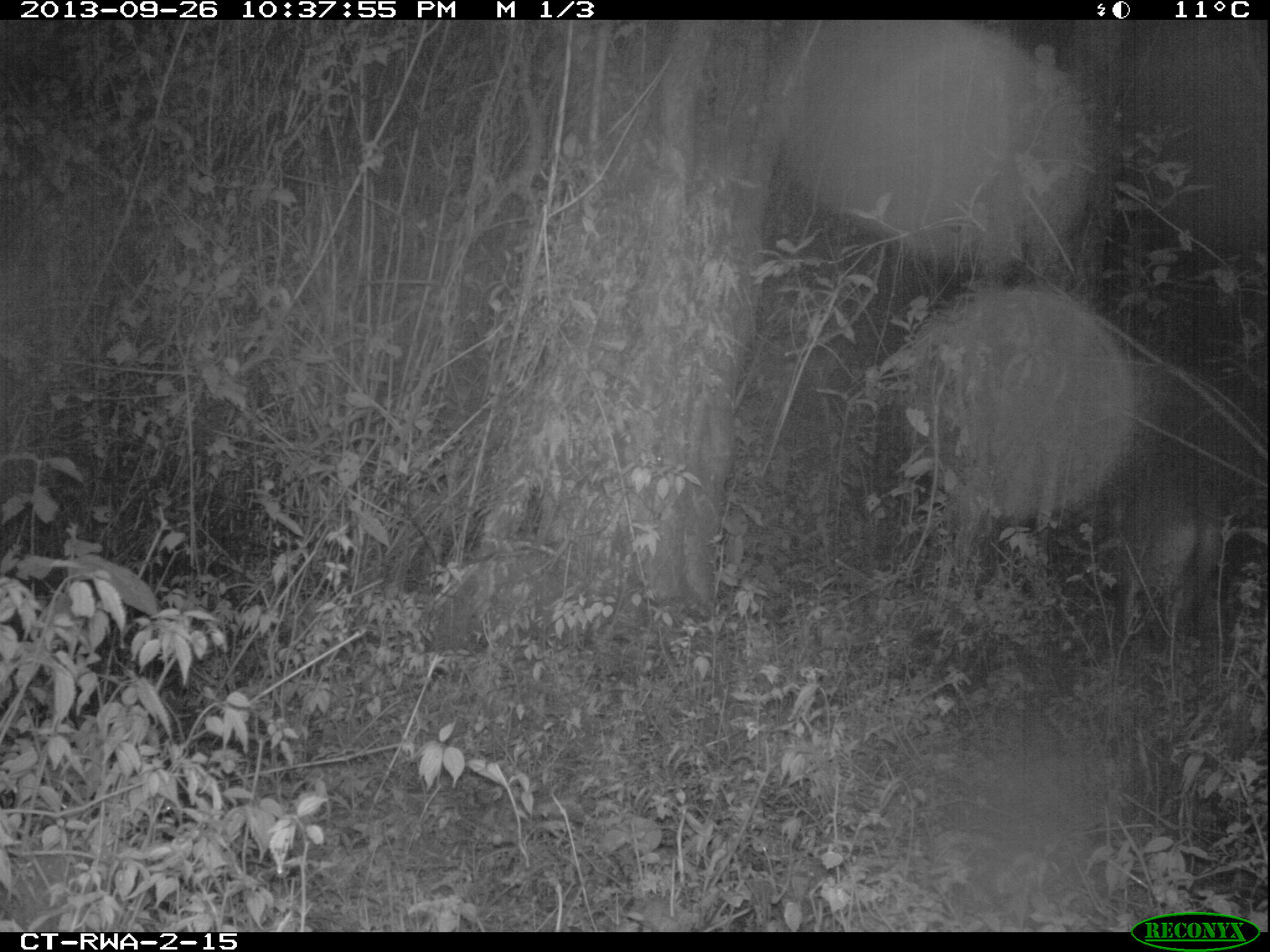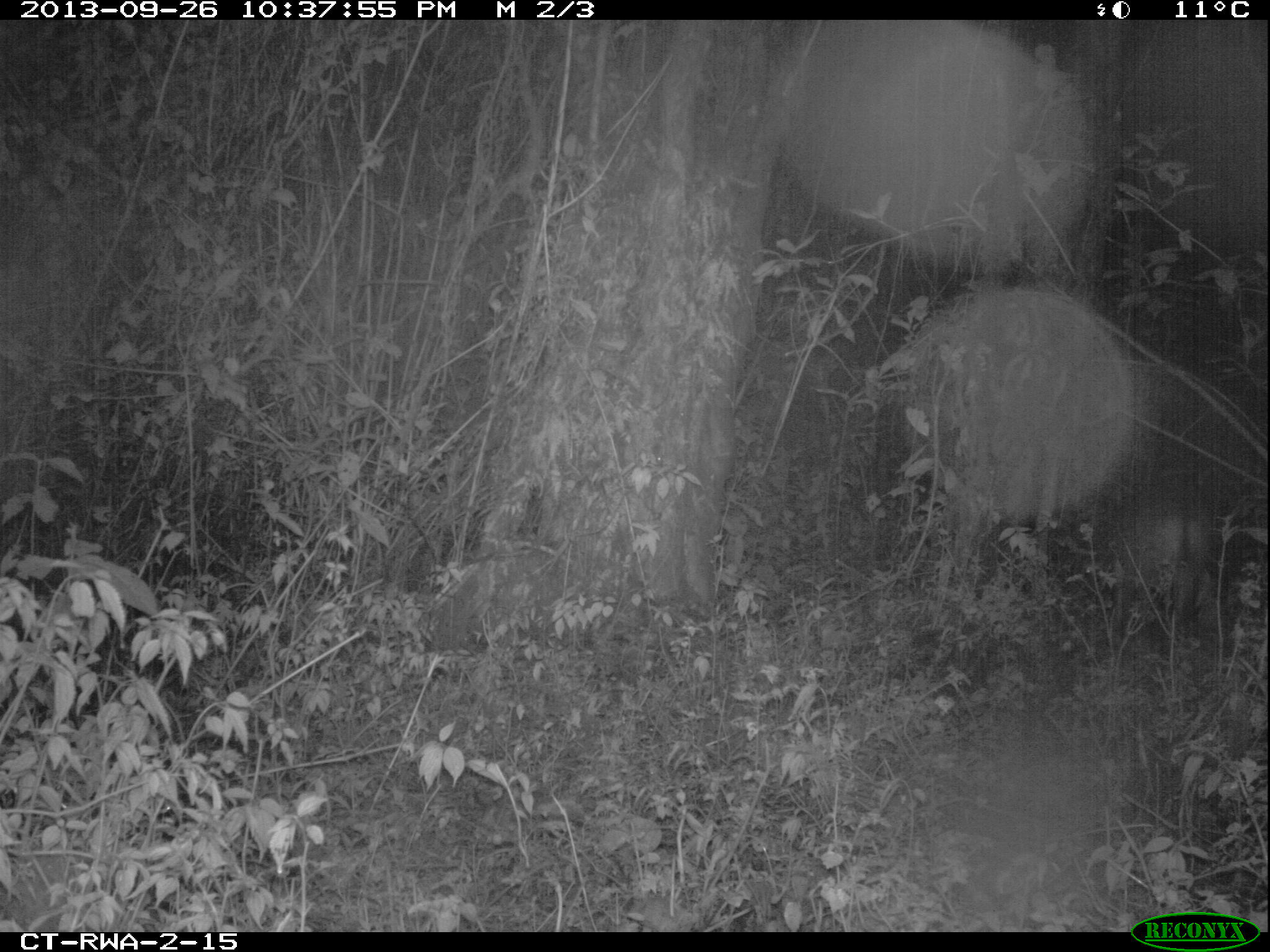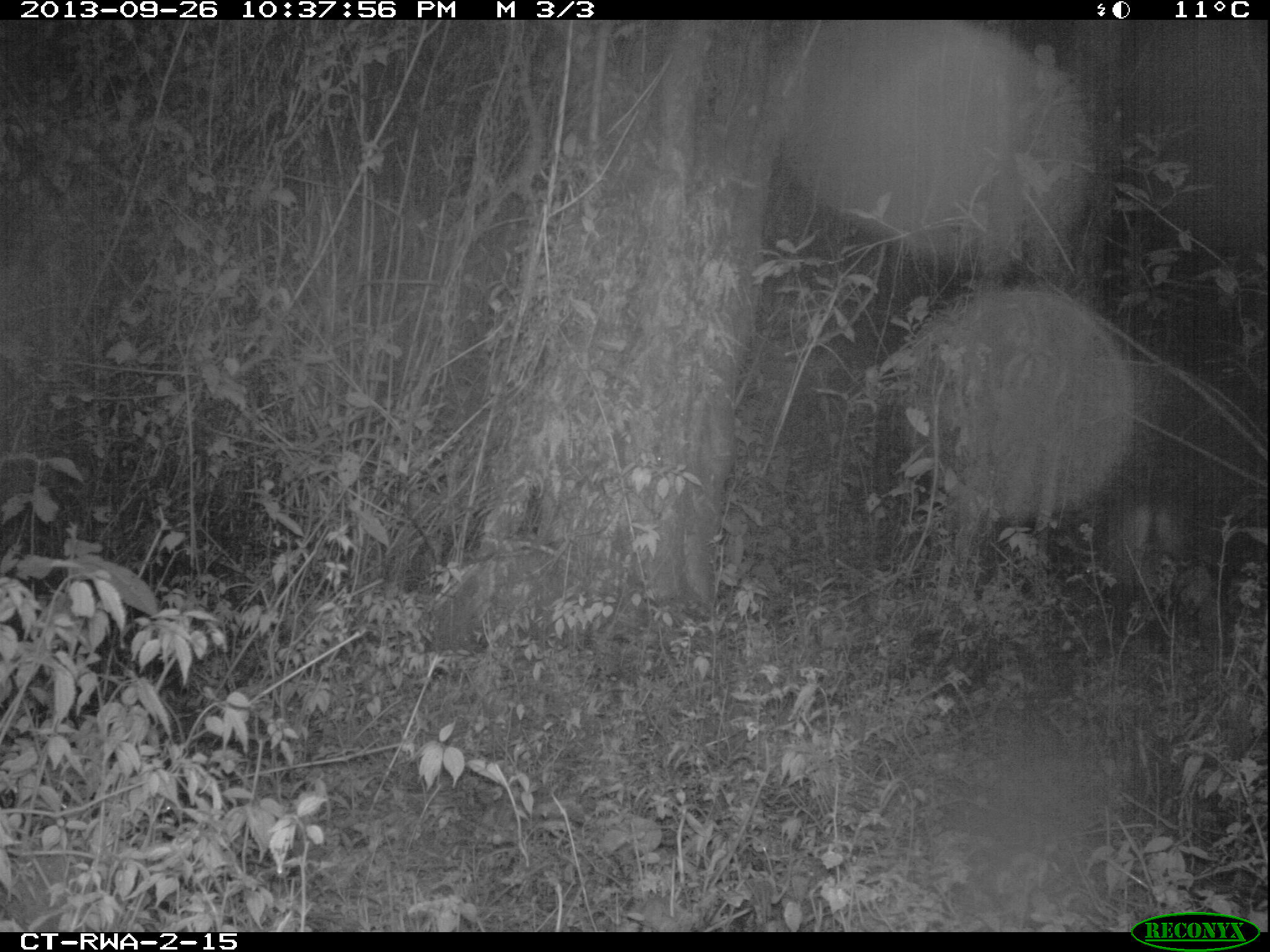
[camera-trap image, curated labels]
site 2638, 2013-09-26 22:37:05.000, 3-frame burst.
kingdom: Animalia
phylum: Chordata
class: Mammalia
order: Artiodactyla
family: Bovidae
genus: Cephalophus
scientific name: Cephalophus nigrifrons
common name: black-fronted duiker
Cephalophus nigrifrons (black-fronted duiker), count 1.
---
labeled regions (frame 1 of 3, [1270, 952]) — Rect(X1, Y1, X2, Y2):
cephalophus nigrifrons: Rect(1116, 453, 1224, 666)